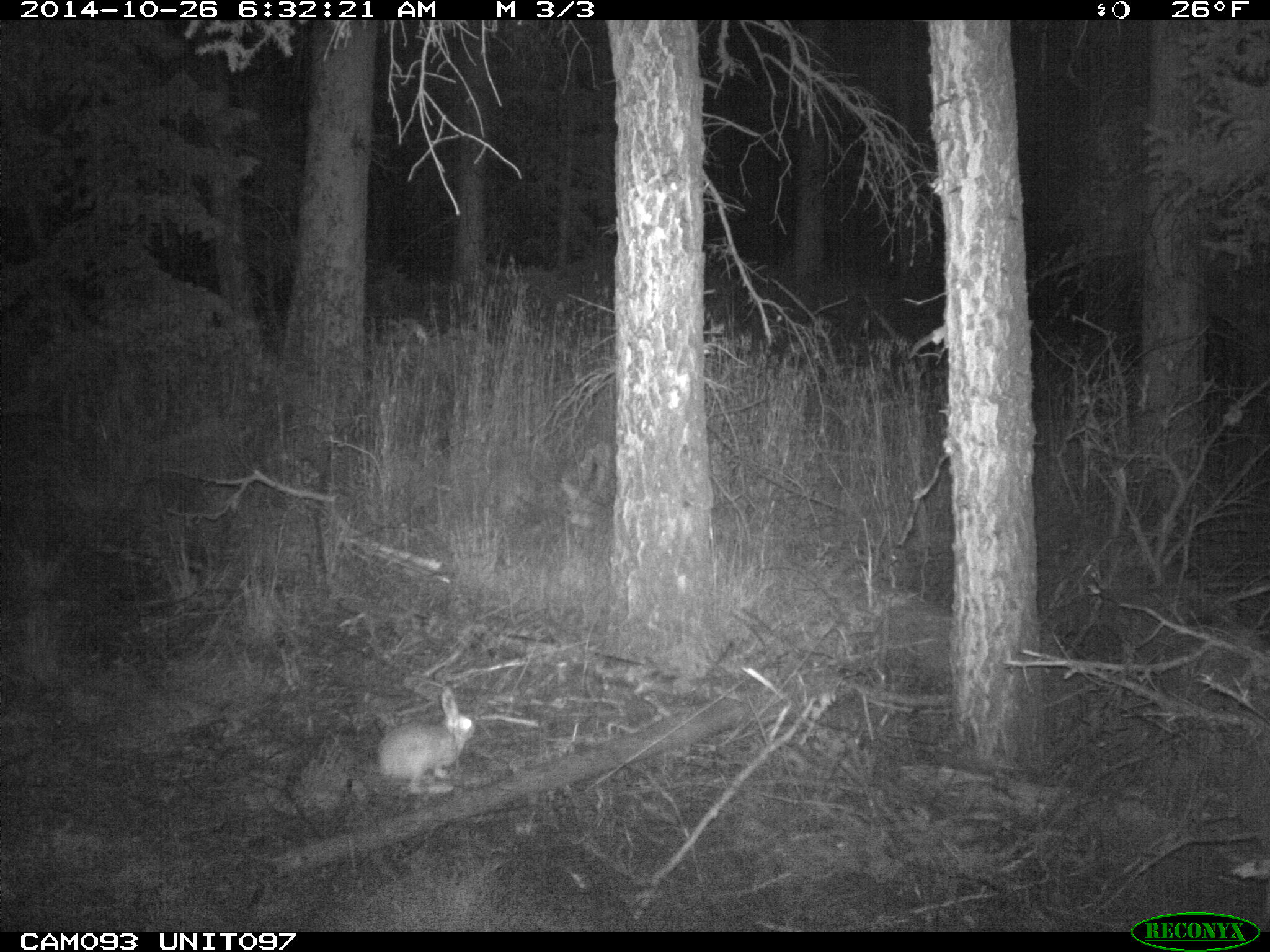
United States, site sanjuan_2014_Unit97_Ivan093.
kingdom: Animalia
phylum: Chordata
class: Mammalia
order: Lagomorpha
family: Leporidae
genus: Lepus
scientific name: Lepus americanus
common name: snowshoe hare